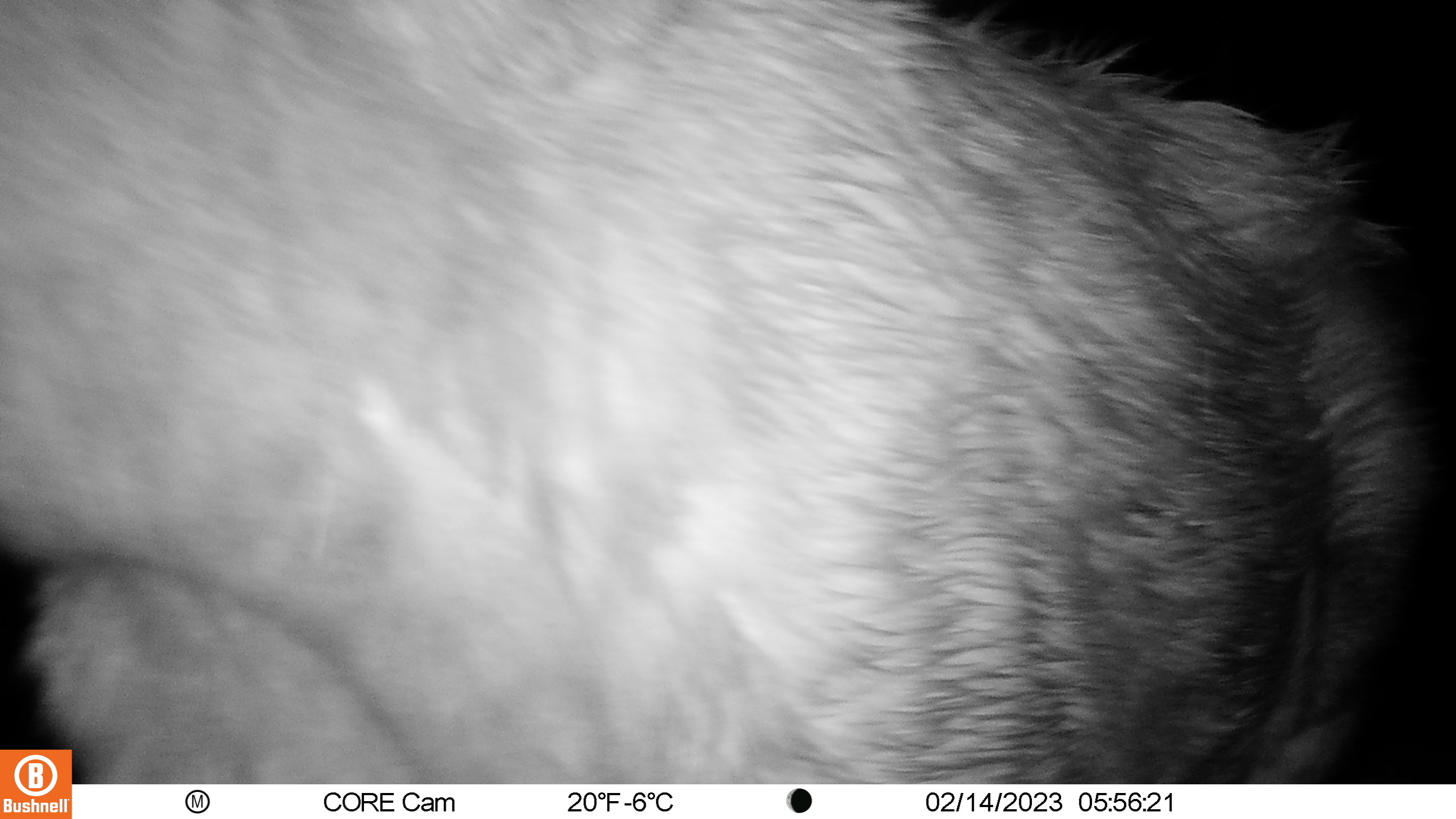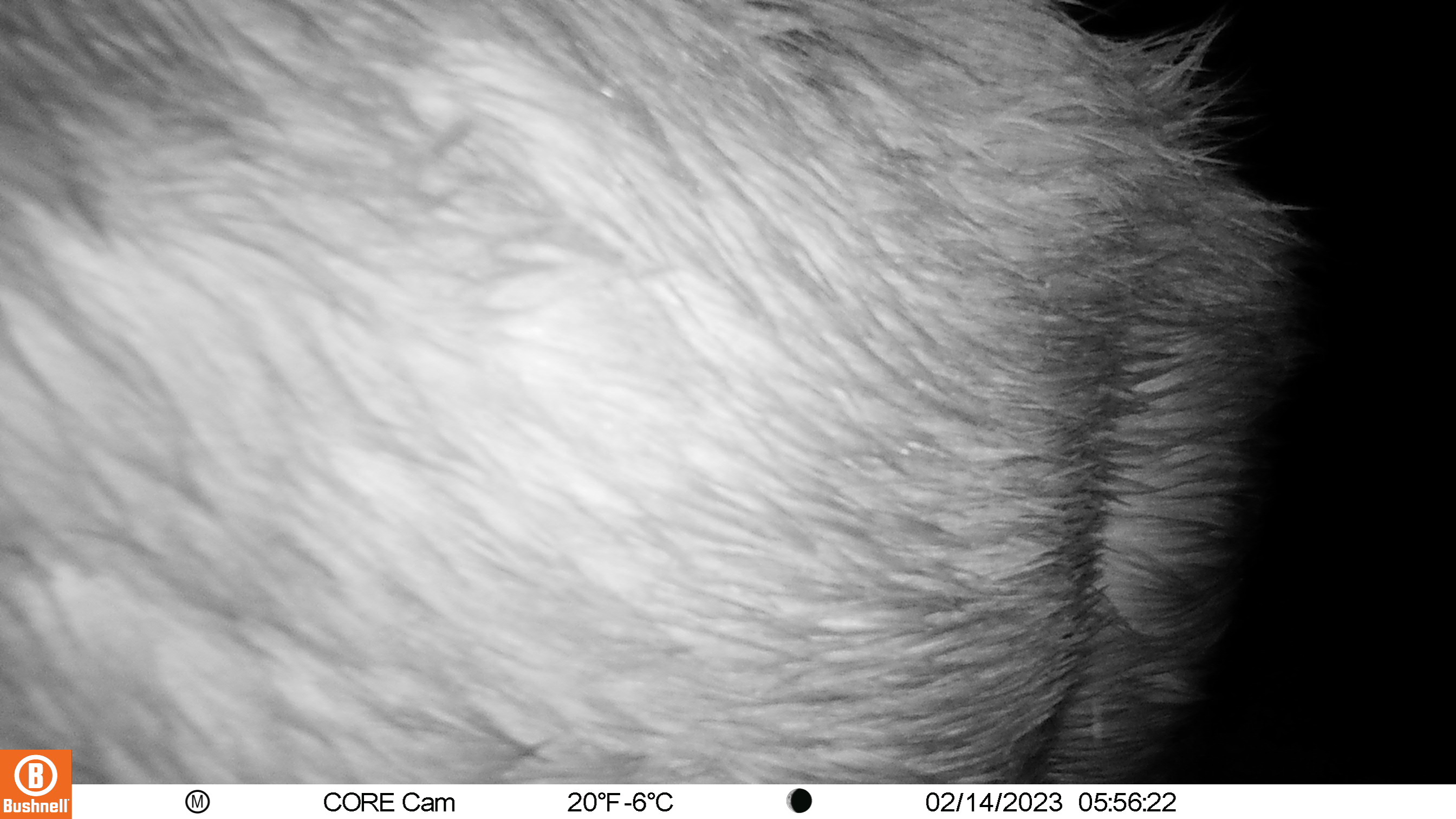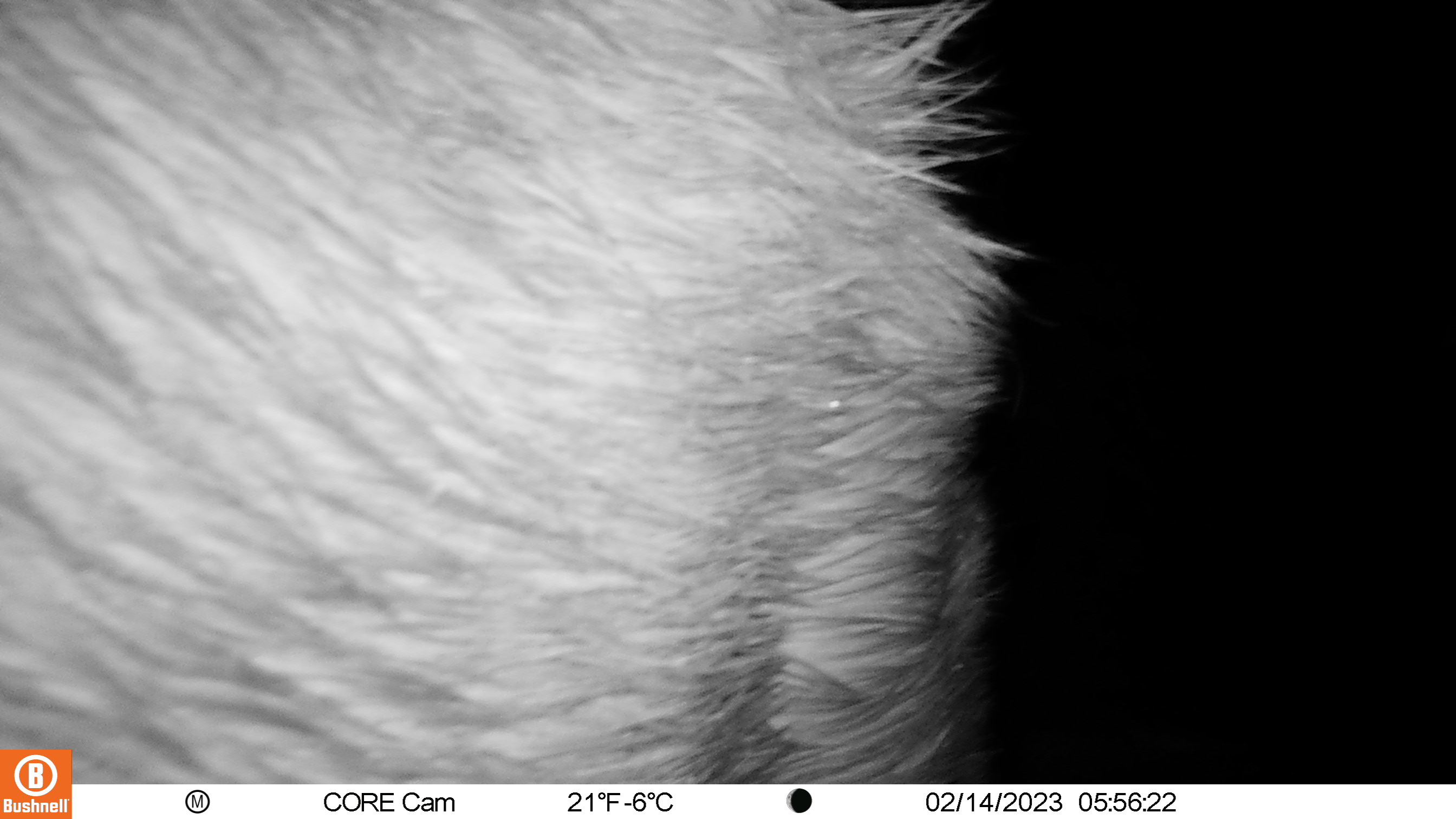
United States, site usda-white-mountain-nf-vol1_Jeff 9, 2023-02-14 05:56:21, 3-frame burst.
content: unidentified animal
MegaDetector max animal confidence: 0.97